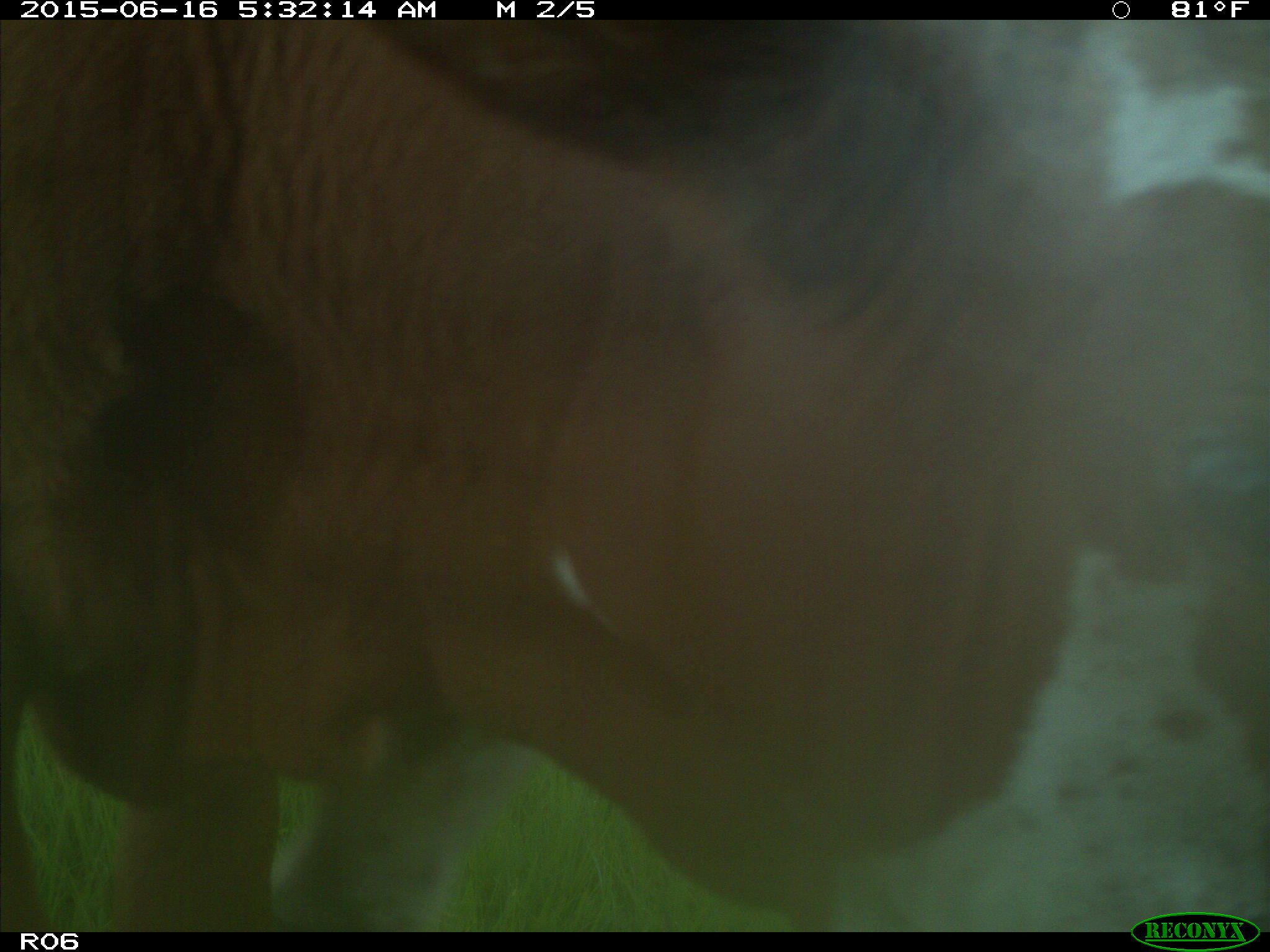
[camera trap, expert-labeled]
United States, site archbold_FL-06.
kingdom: Animalia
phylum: Chordata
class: Mammalia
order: Artiodactyla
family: Bovidae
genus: Bos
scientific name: Bos taurus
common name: domestic cow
Bos taurus (domestic cow).